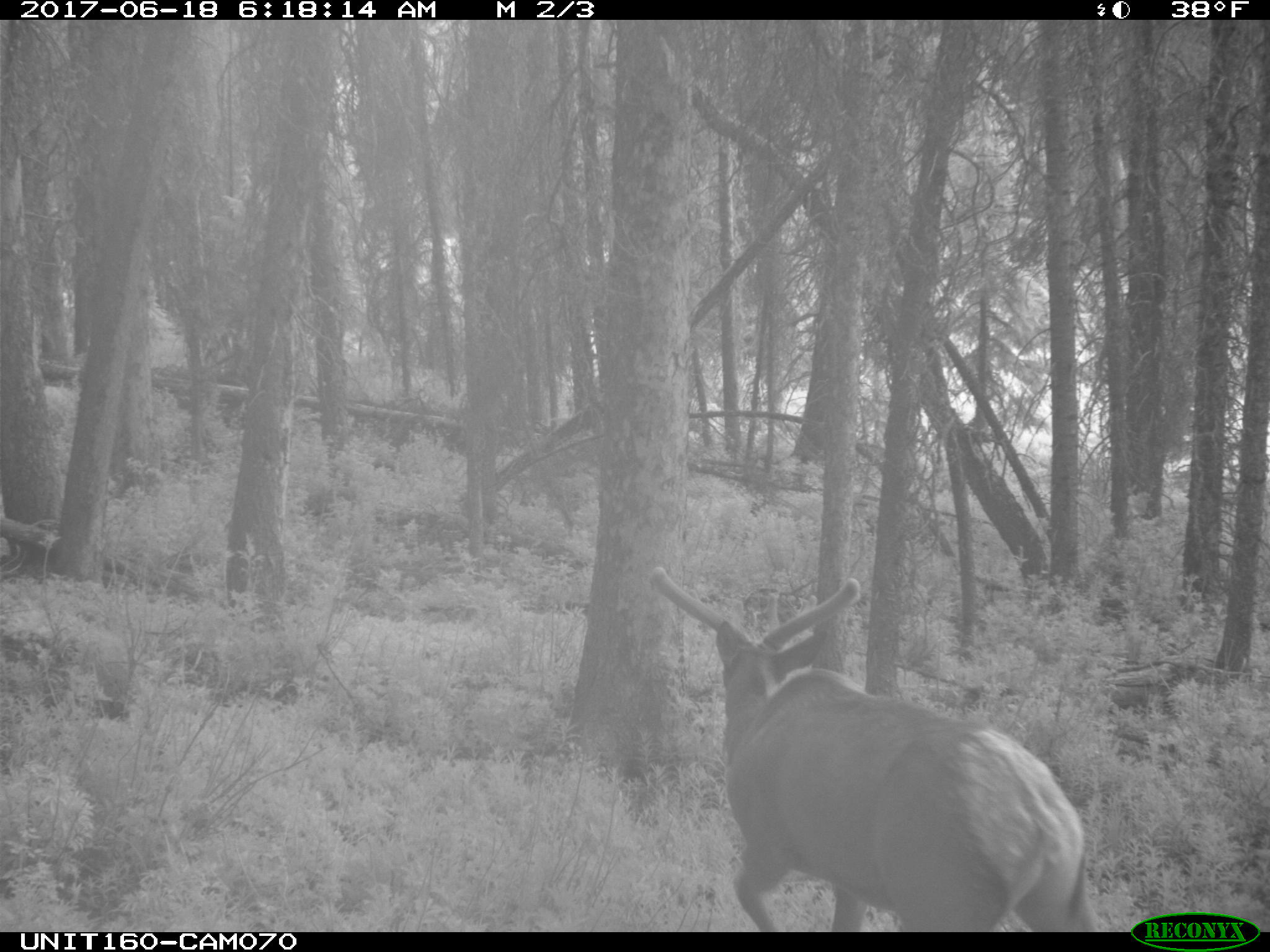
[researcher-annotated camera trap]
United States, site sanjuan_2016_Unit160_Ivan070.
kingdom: Animalia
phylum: Chordata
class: Mammalia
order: Artiodactyla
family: Cervidae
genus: Cervus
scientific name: Cervus elaphus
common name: red deer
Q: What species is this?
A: Cervus elaphus (red deer).